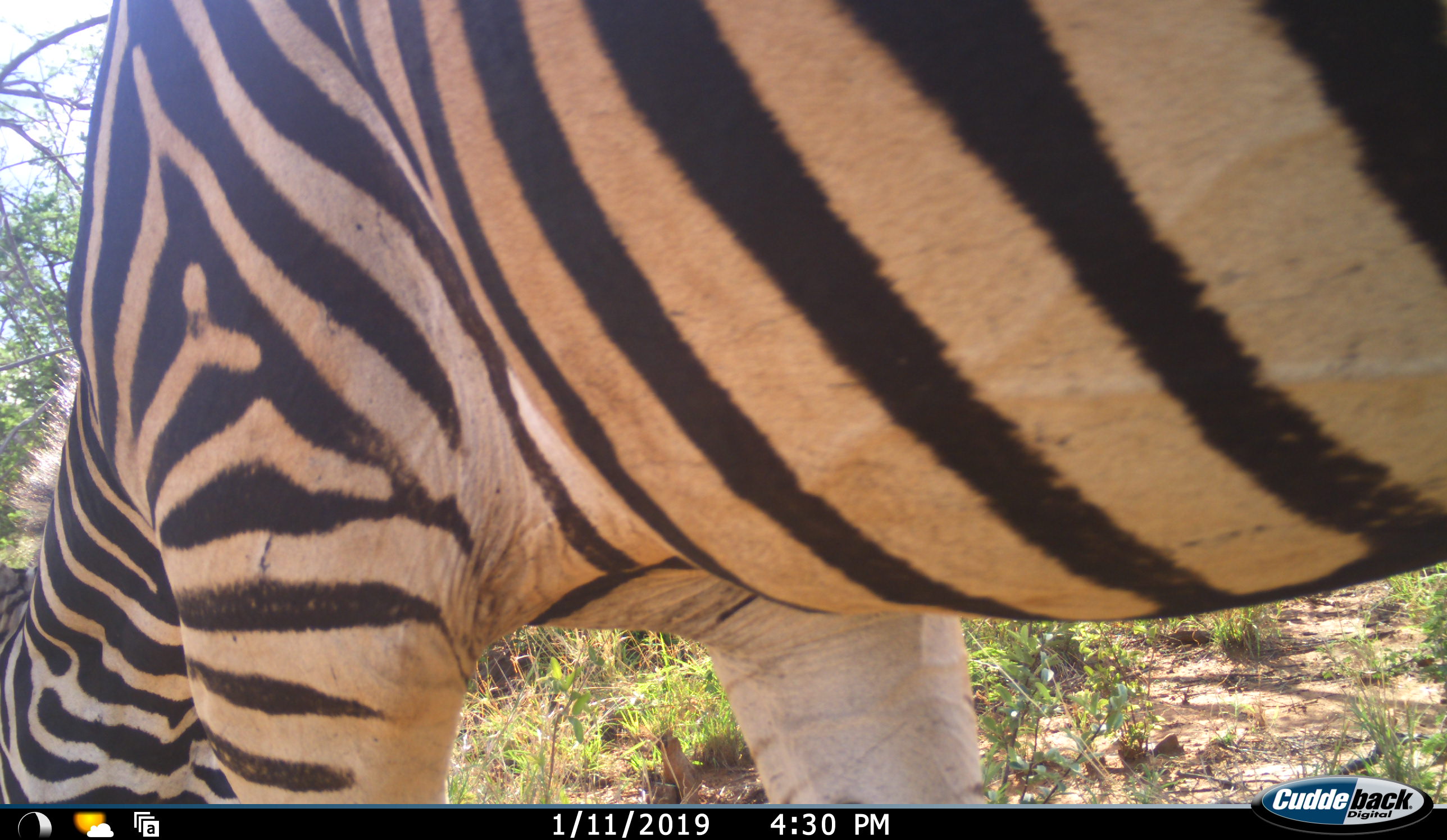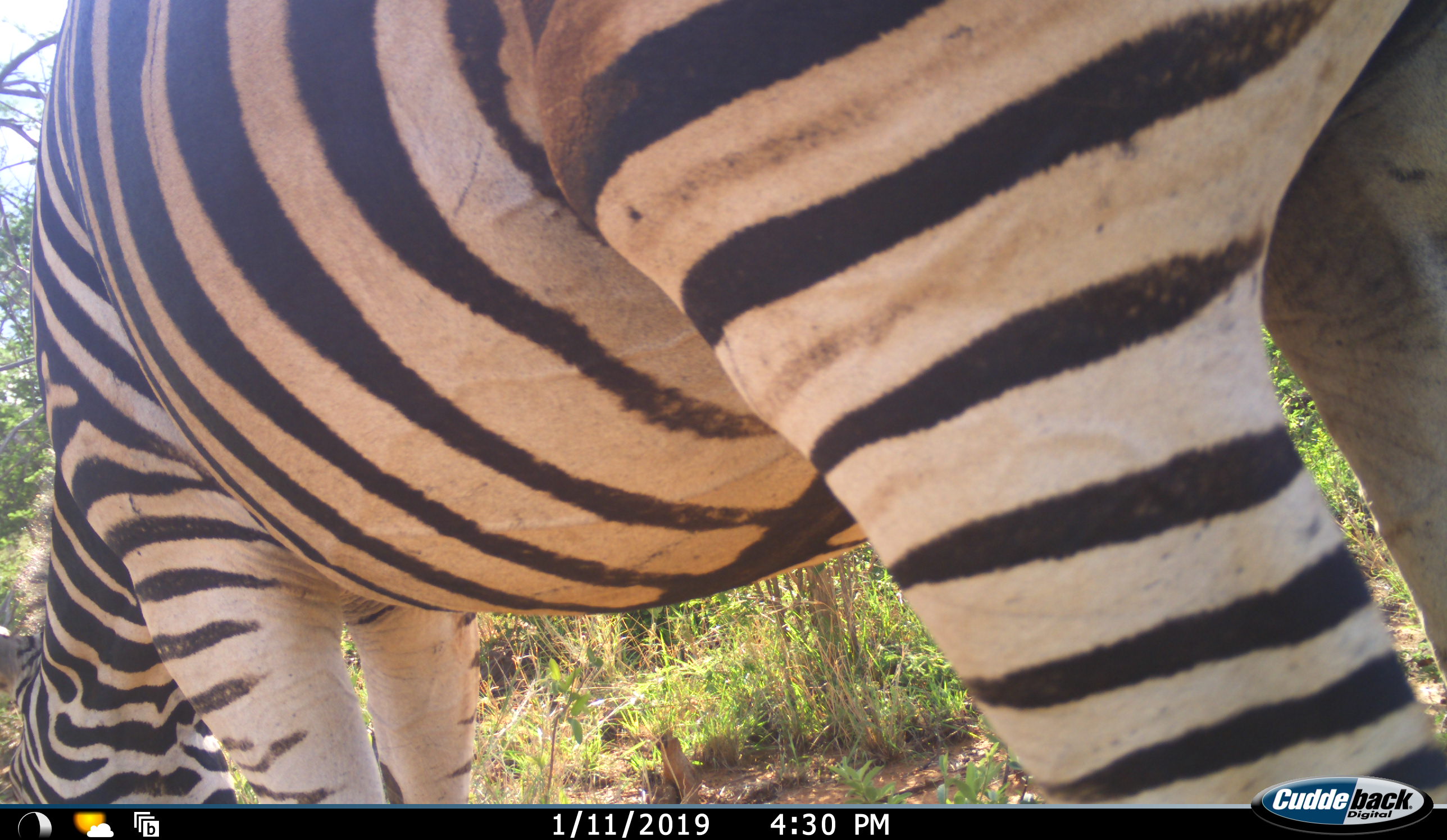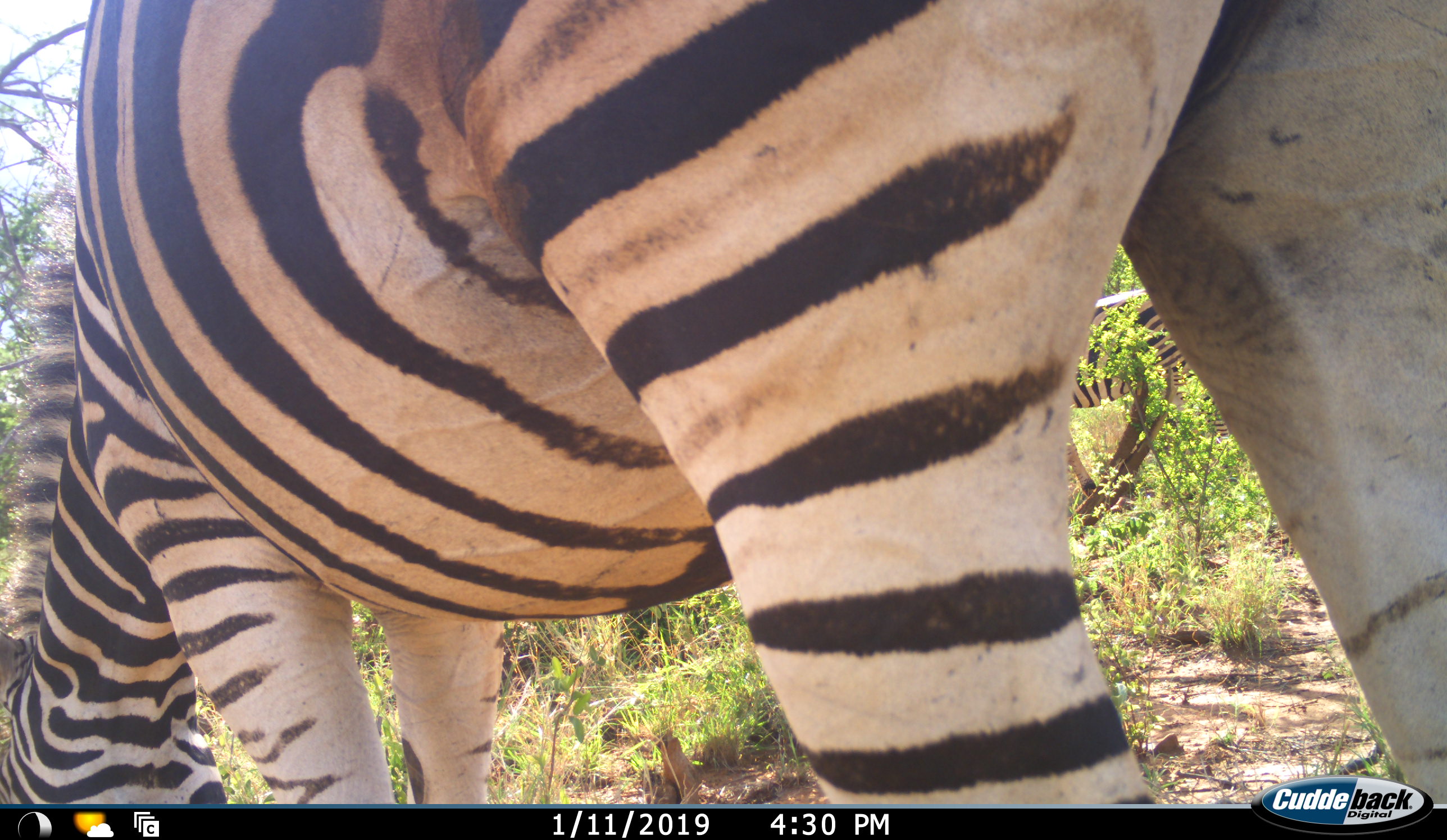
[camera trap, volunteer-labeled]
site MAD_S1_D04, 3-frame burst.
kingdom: Animalia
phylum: Chordata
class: Mammalia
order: Perissodactyla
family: Equidae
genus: Equus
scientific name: Equus quagga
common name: plains zebra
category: zebraplains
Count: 1.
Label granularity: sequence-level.